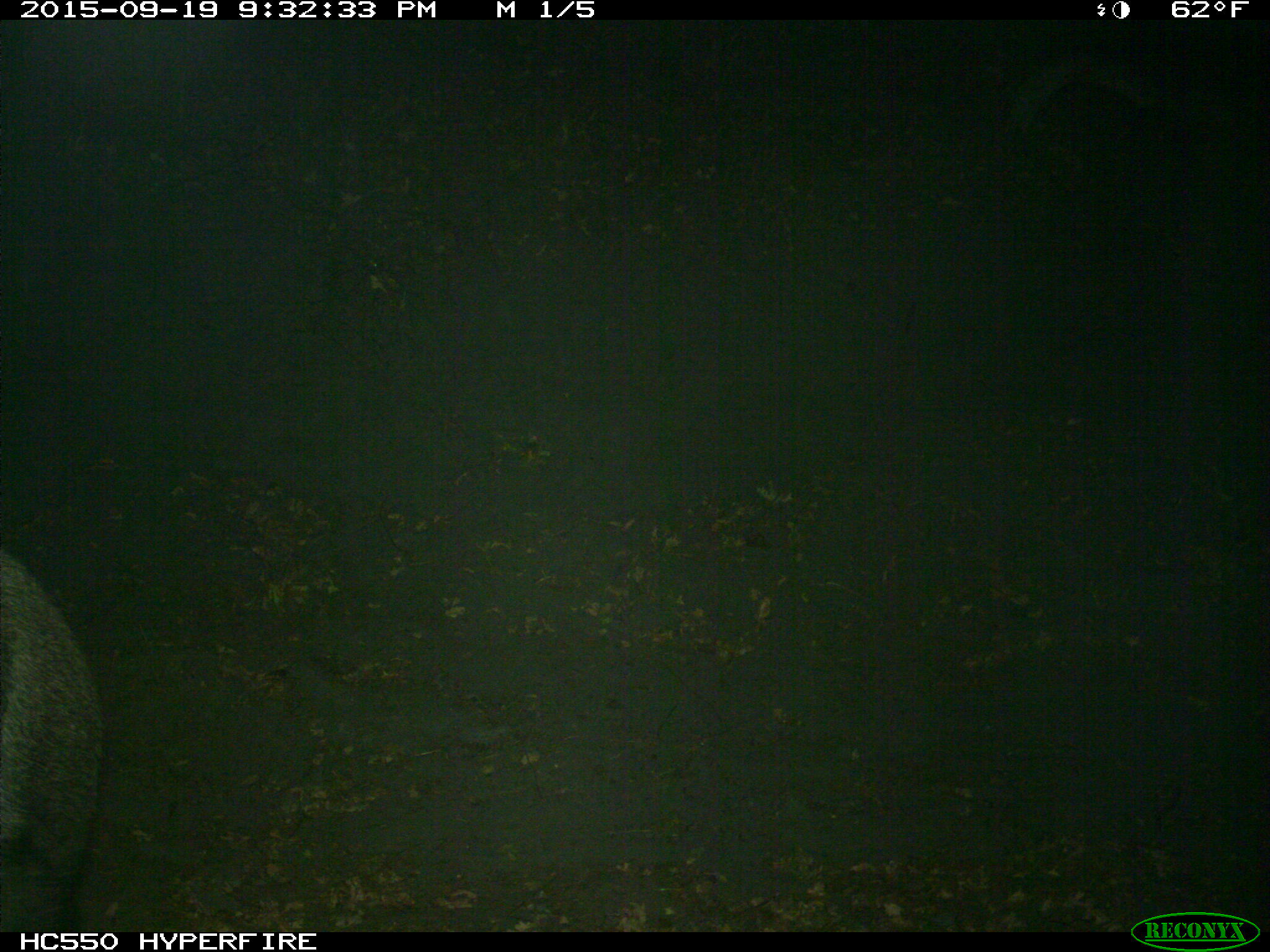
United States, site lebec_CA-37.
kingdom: Animalia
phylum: Chordata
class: Mammalia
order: Artiodactyla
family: Suidae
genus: Sus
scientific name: Sus scrofa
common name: wild boar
Sus scrofa (wild boar).